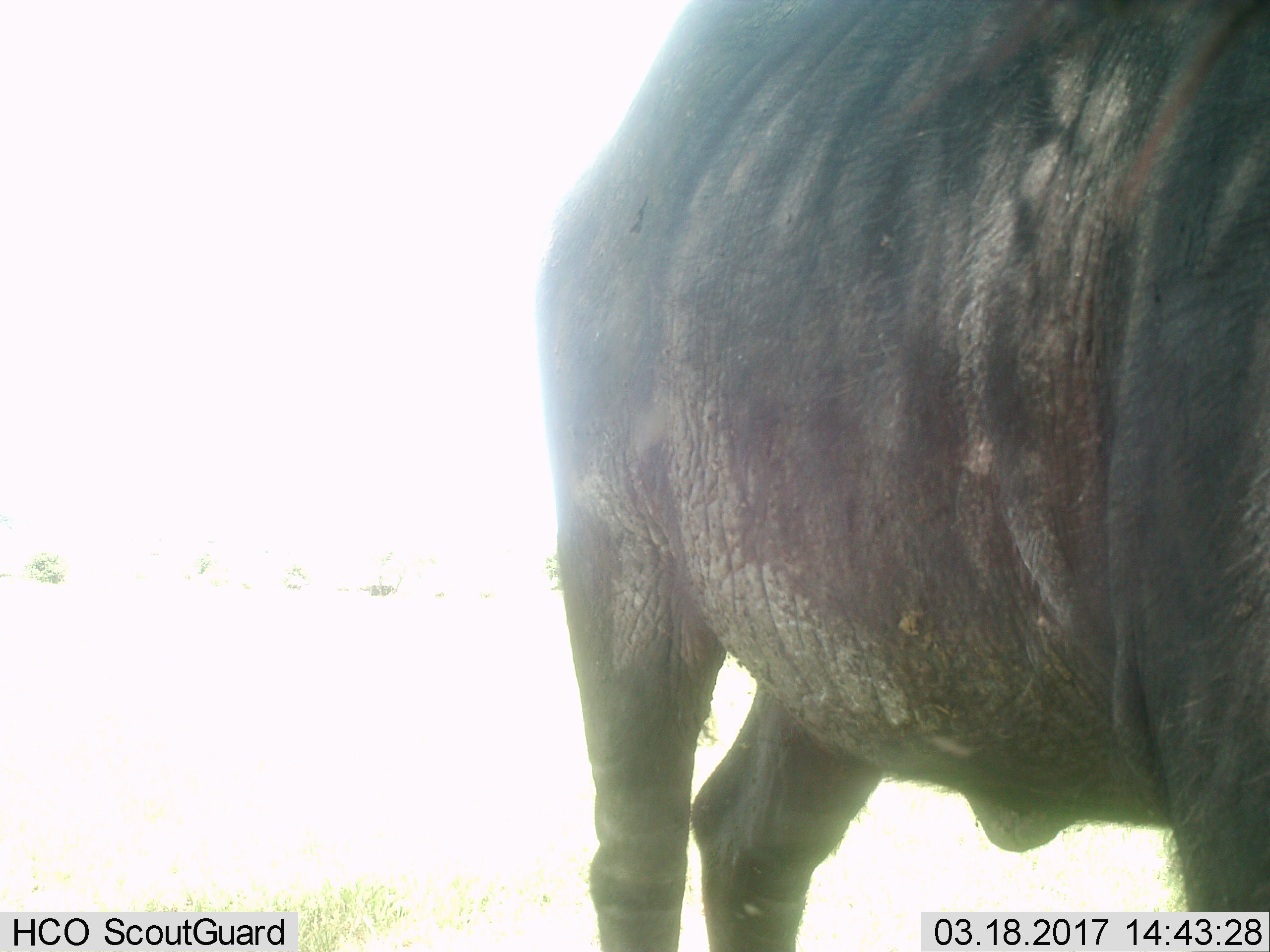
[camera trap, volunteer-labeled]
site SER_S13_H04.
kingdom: Animalia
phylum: Chordata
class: Mammalia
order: Artiodactyla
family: Bovidae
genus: Connochaetes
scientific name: Connochaetes taurinus taurinus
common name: blue wildebeest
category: wildebeestblue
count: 1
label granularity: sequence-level